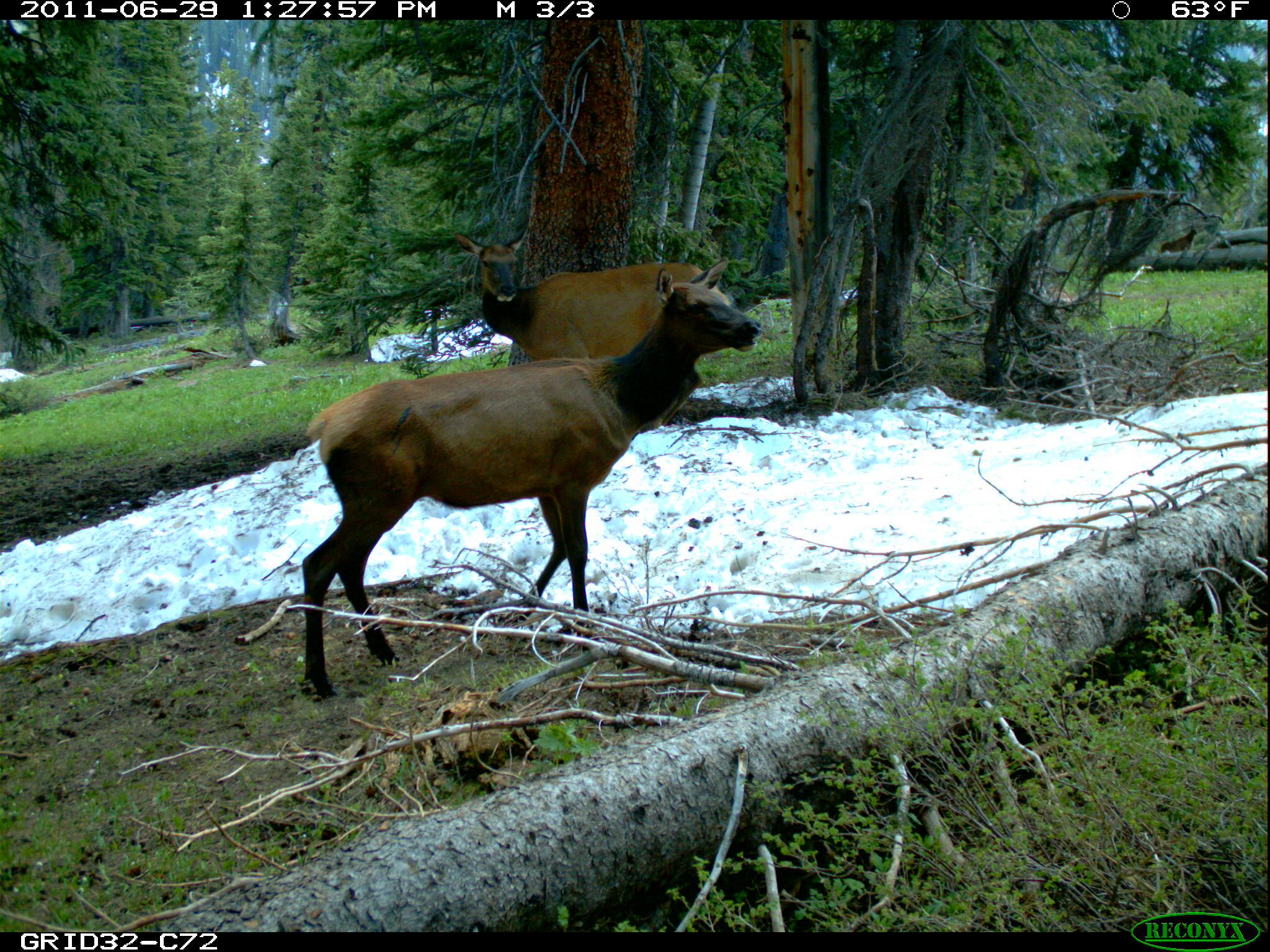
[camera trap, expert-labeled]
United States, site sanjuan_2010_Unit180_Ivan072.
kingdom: Animalia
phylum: Chordata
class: Mammalia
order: Artiodactyla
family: Cervidae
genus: Cervus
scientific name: Cervus elaphus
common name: red deer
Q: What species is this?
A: Cervus elaphus (red deer).